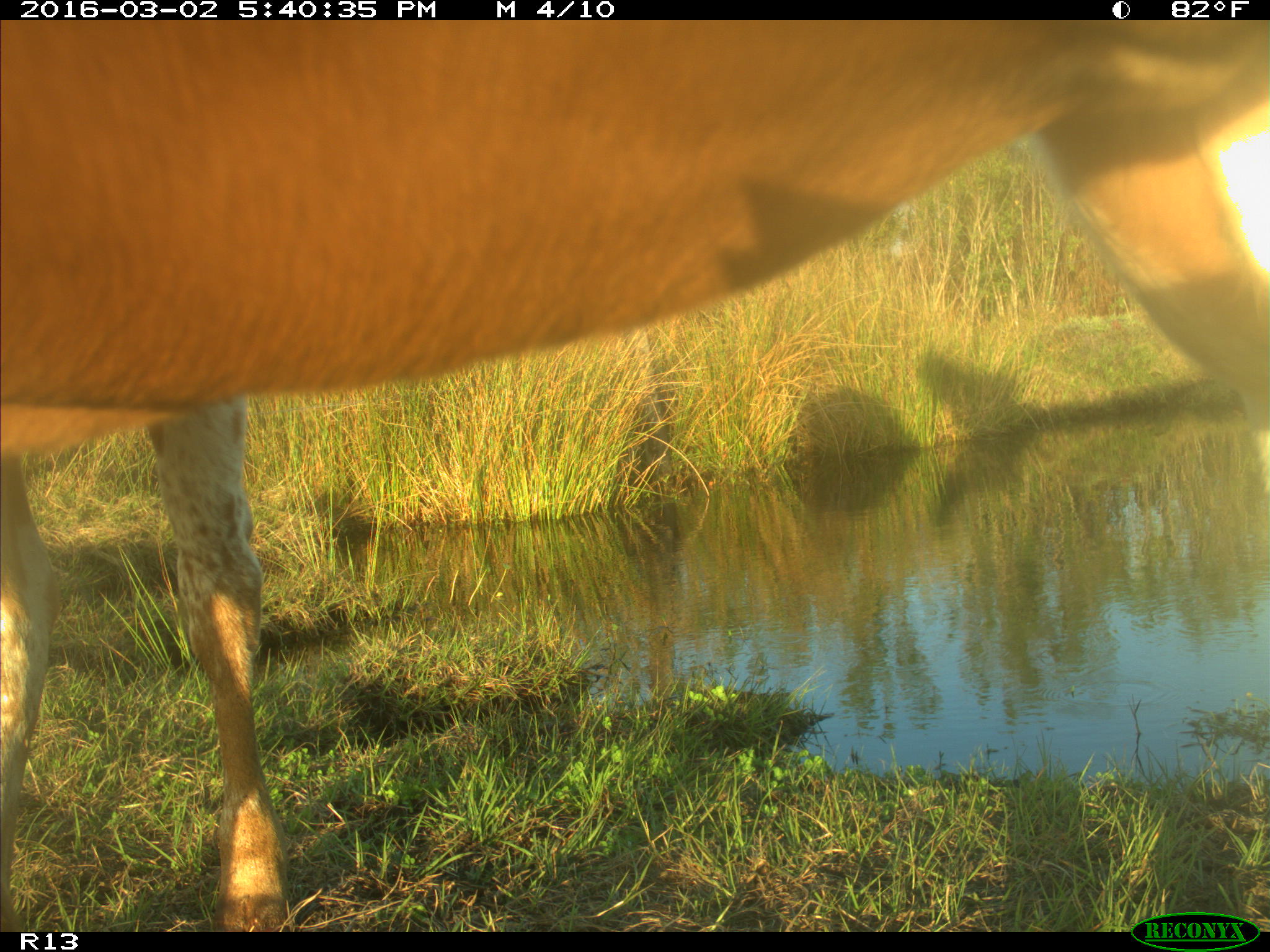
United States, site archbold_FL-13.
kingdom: Animalia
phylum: Chordata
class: Mammalia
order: Artiodactyla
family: Bovidae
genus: Bos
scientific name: Bos taurus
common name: domestic cow